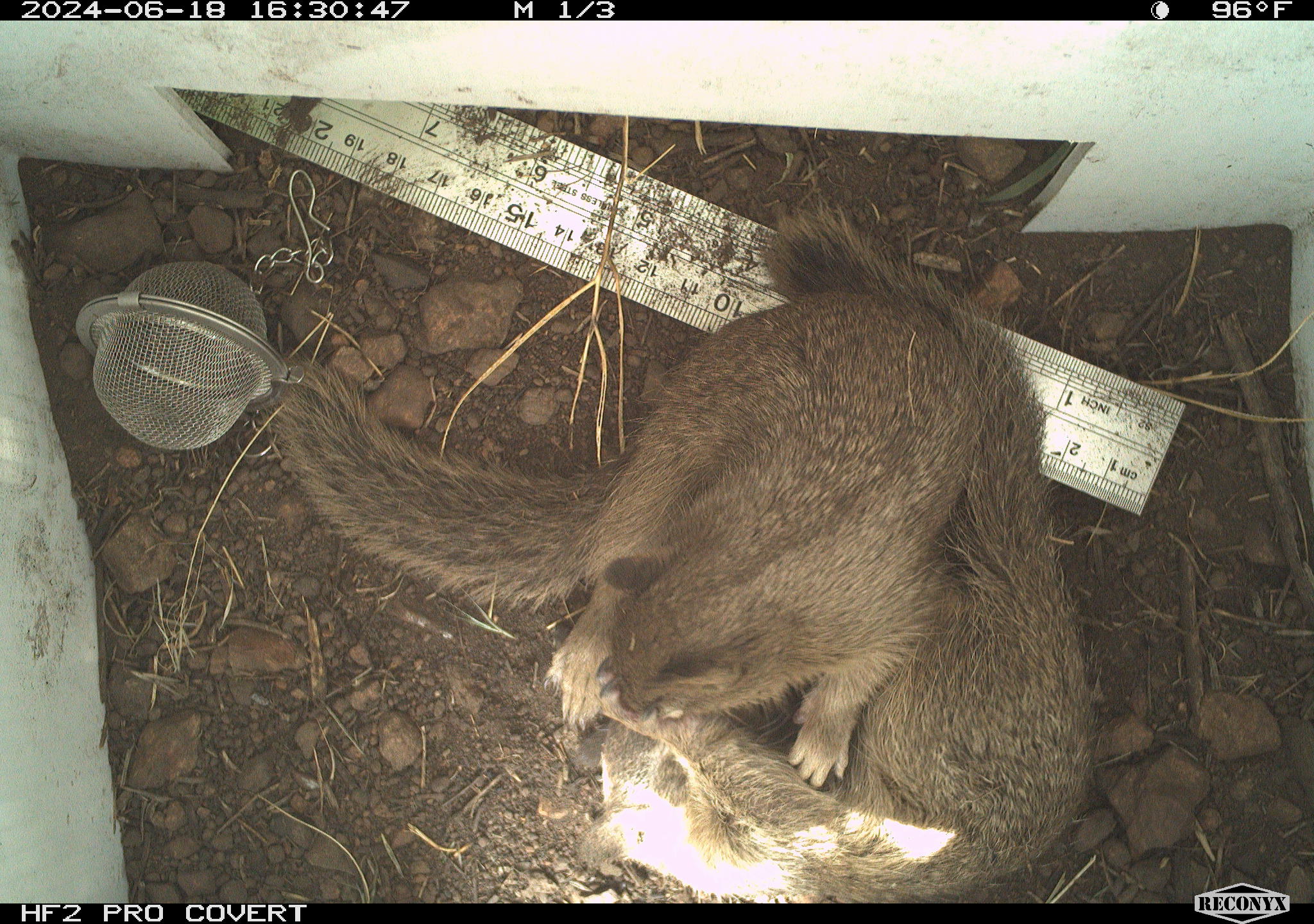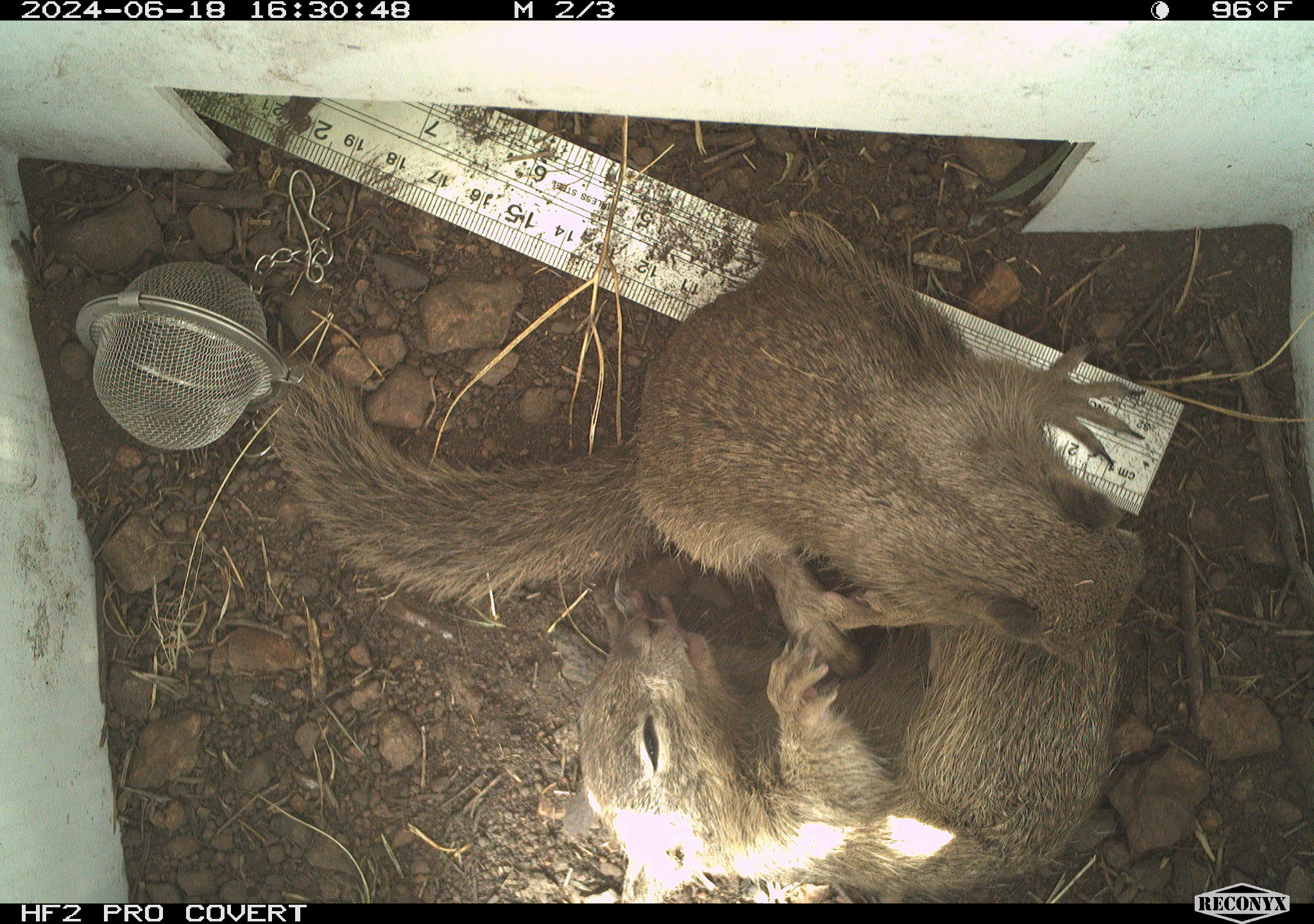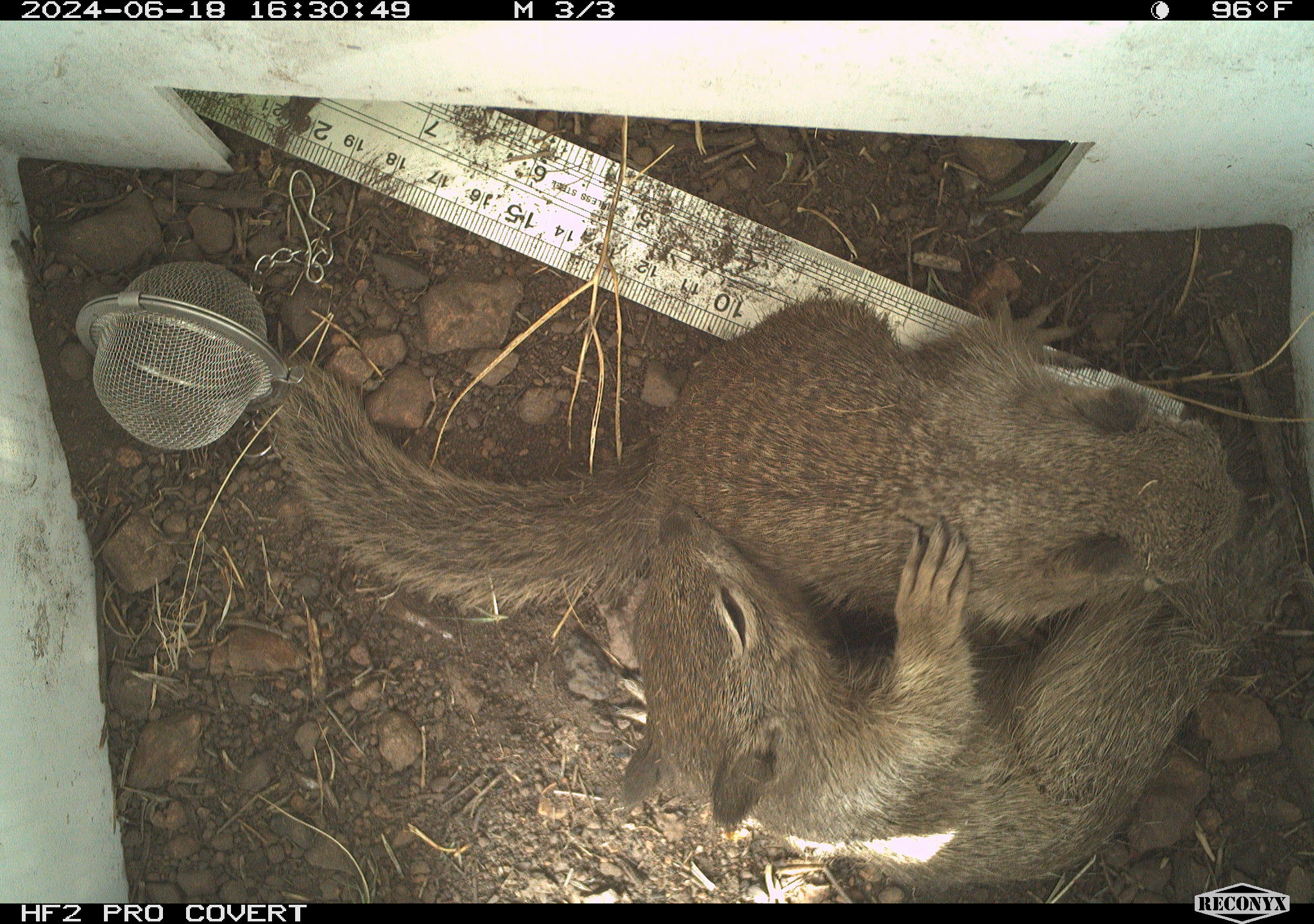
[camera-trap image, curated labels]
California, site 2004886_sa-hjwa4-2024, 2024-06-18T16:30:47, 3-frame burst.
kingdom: Animalia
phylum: Chordata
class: Mammalia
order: Rodentia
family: Sciuridae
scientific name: Sciuridae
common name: squirrels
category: sciuridae family